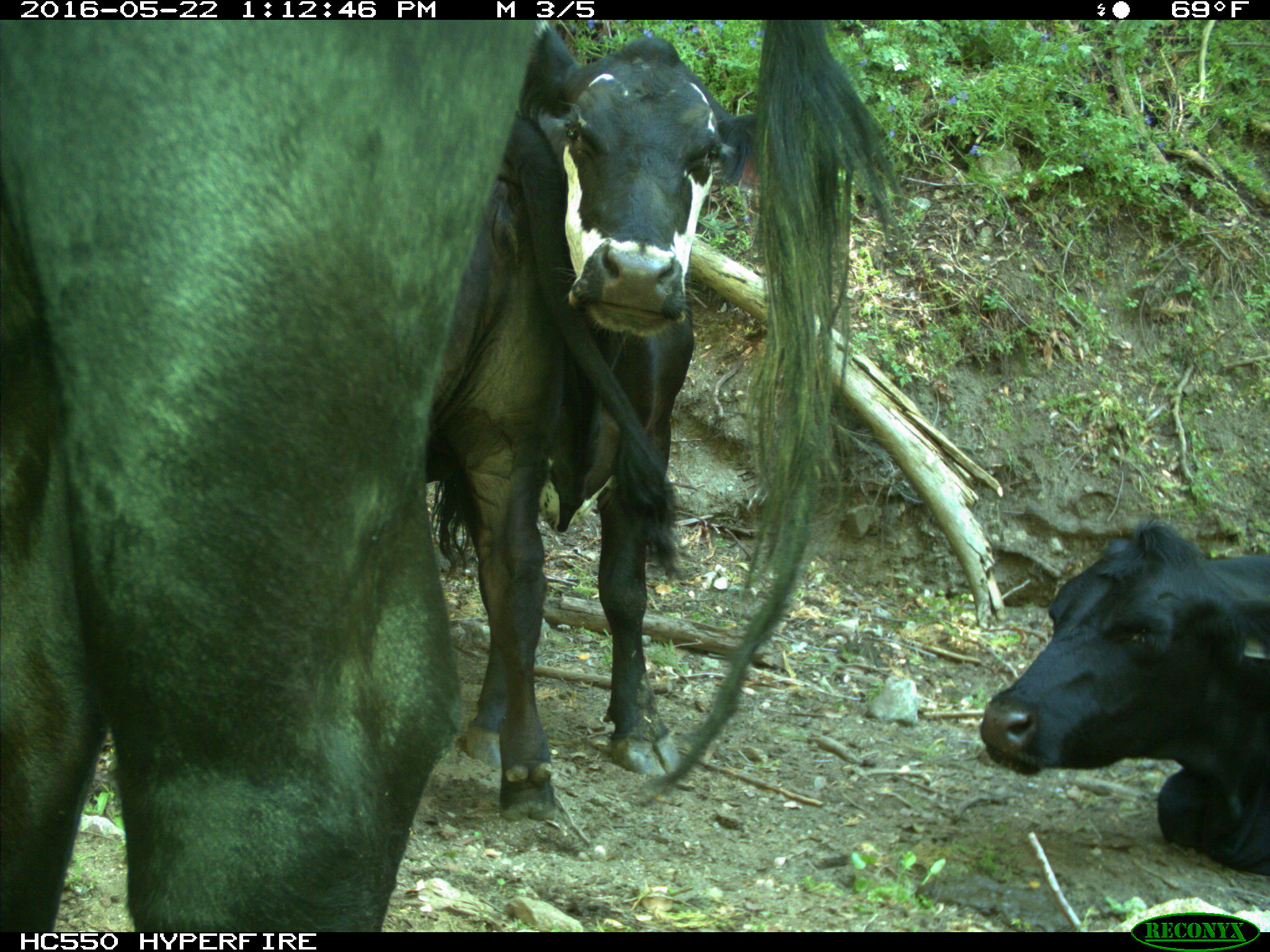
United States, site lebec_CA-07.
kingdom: Animalia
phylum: Chordata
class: Mammalia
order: Artiodactyla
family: Bovidae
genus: Bos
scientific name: Bos taurus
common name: domestic cow